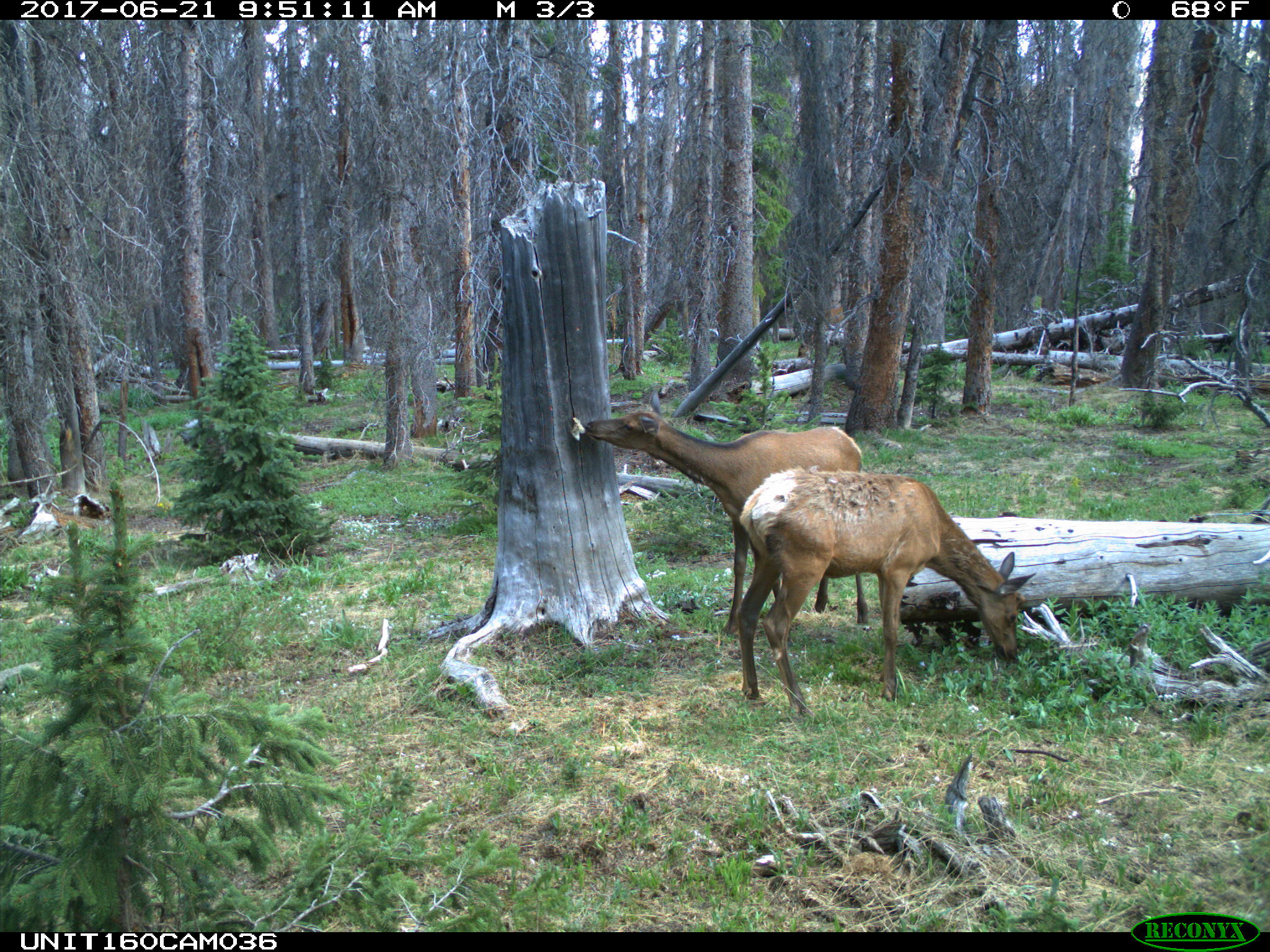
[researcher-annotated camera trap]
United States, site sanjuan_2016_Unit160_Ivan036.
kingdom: Animalia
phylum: Chordata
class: Mammalia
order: Artiodactyla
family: Cervidae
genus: Cervus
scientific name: Cervus elaphus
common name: red deer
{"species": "Cervus elaphus (red deer)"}